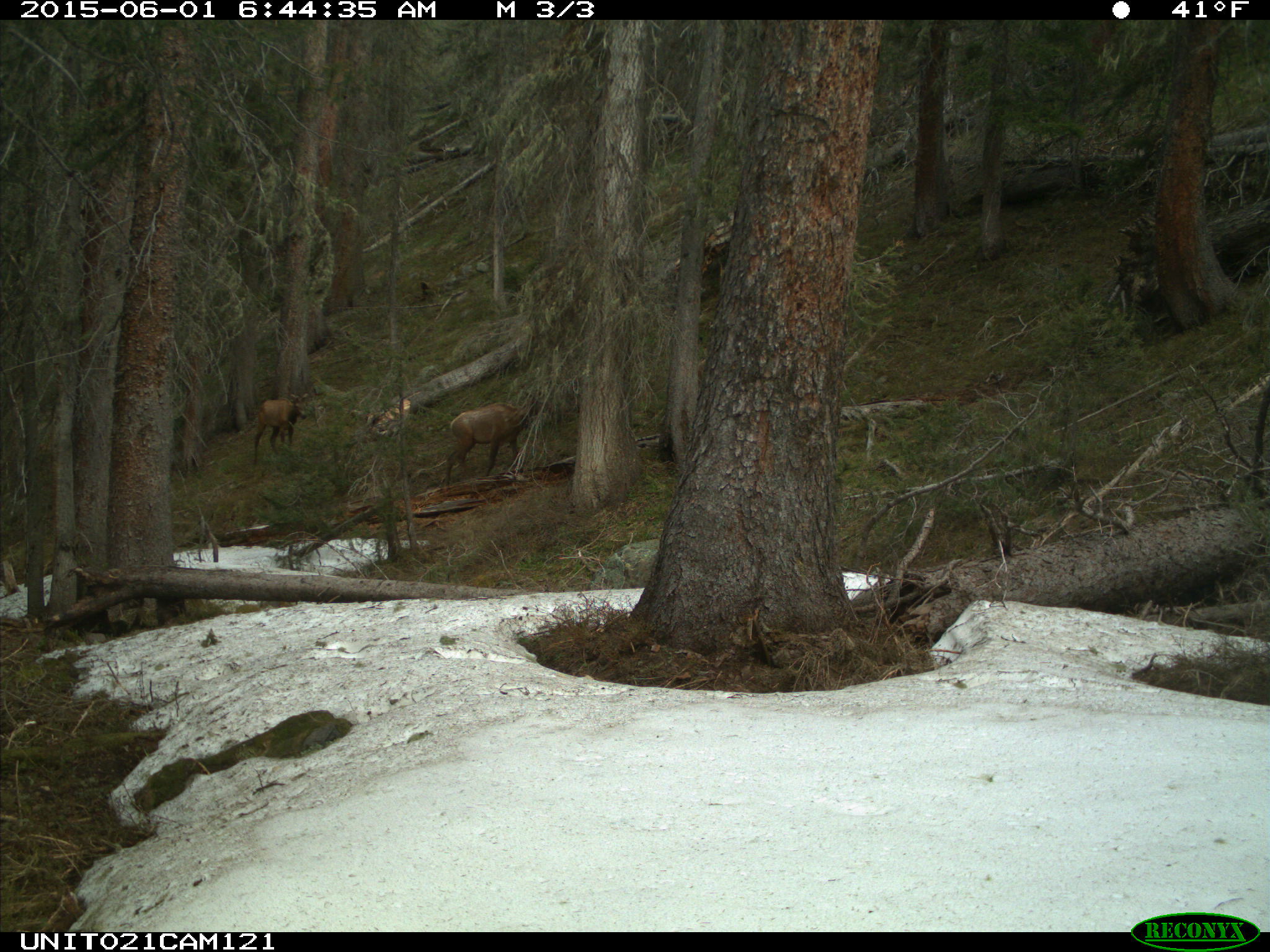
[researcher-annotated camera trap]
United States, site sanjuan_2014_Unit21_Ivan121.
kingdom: Animalia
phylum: Chordata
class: Mammalia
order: Artiodactyla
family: Cervidae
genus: Cervus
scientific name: Cervus elaphus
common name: red deer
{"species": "Cervus elaphus (red deer)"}